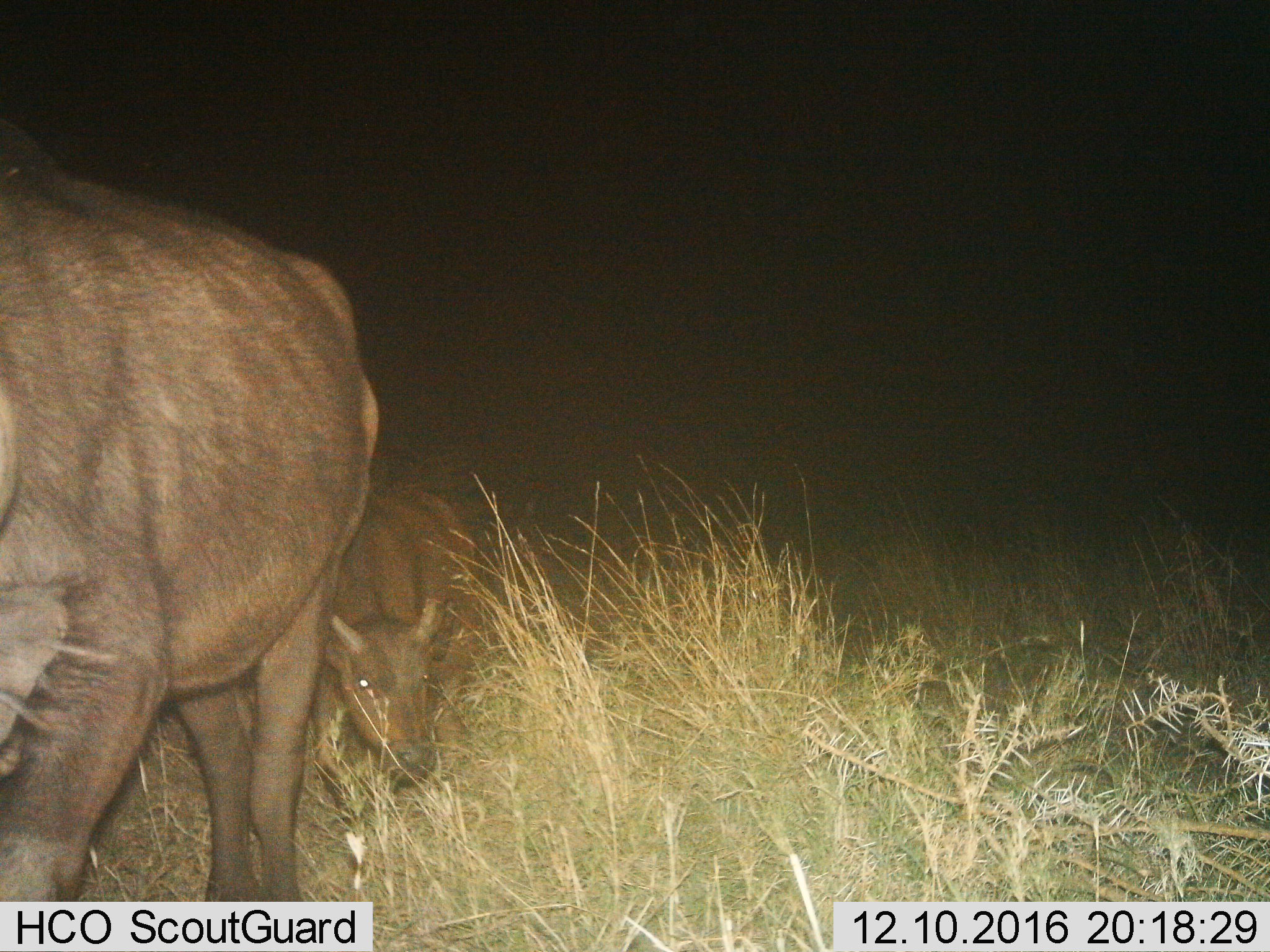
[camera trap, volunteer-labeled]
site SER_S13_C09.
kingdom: Animalia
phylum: Chordata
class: Mammalia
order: Artiodactyla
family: Bovidae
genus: Syncerus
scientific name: Syncerus caffer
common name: african buffalo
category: buffalo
Buffalo (african buffalo) (Syncerus caffer), count 2. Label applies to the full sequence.